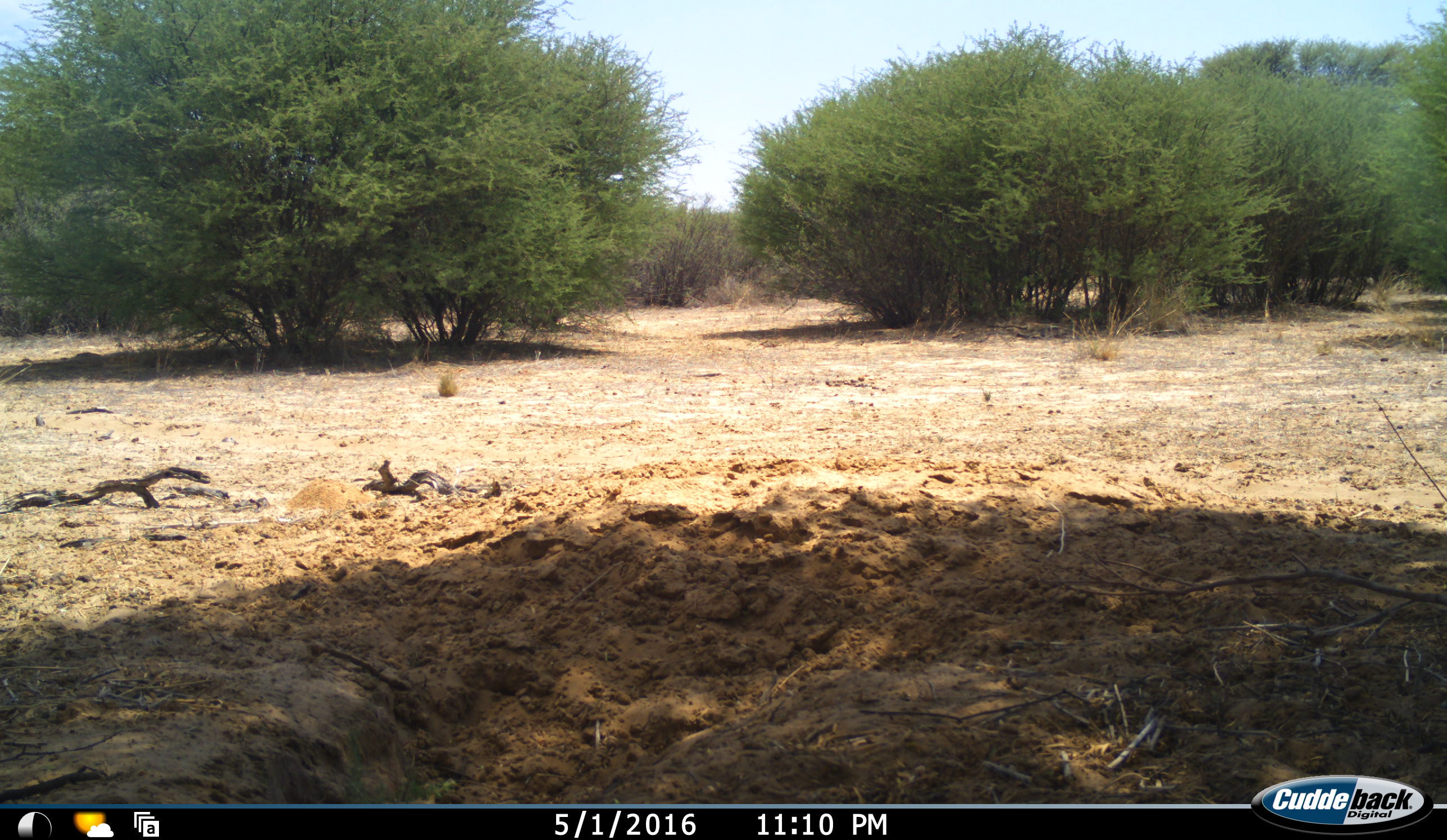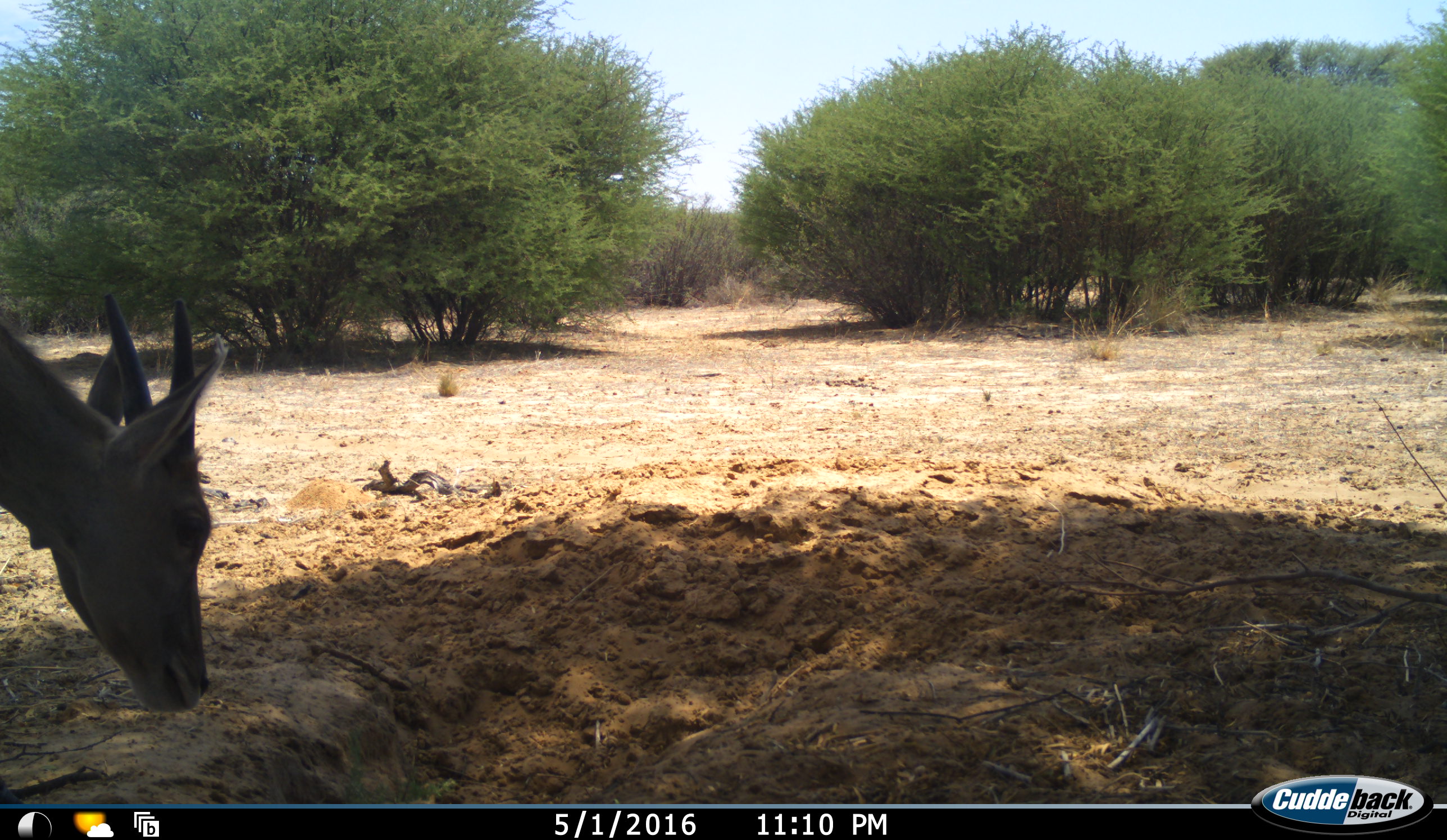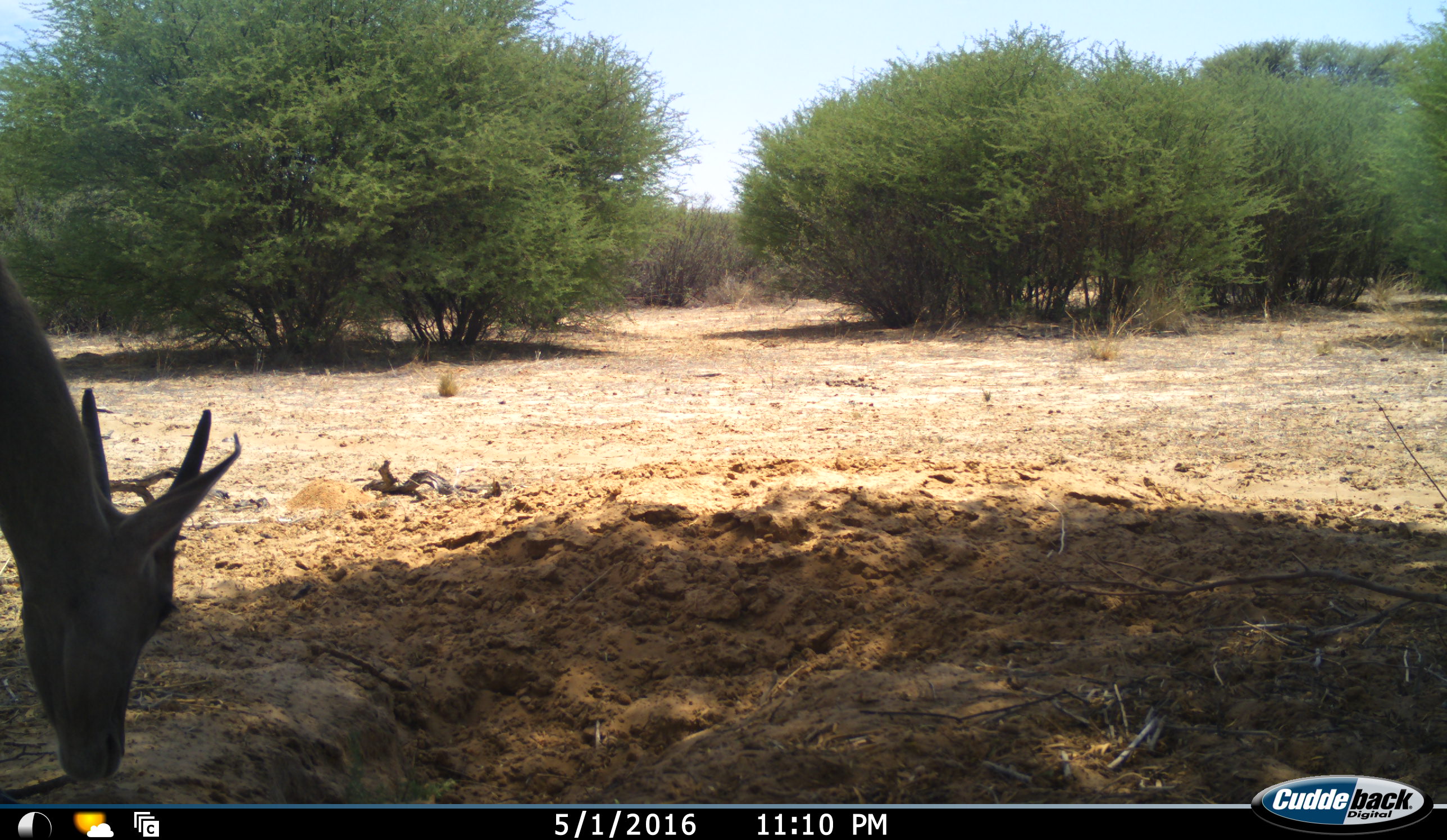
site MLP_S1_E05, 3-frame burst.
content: unidentified animal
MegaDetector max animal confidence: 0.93